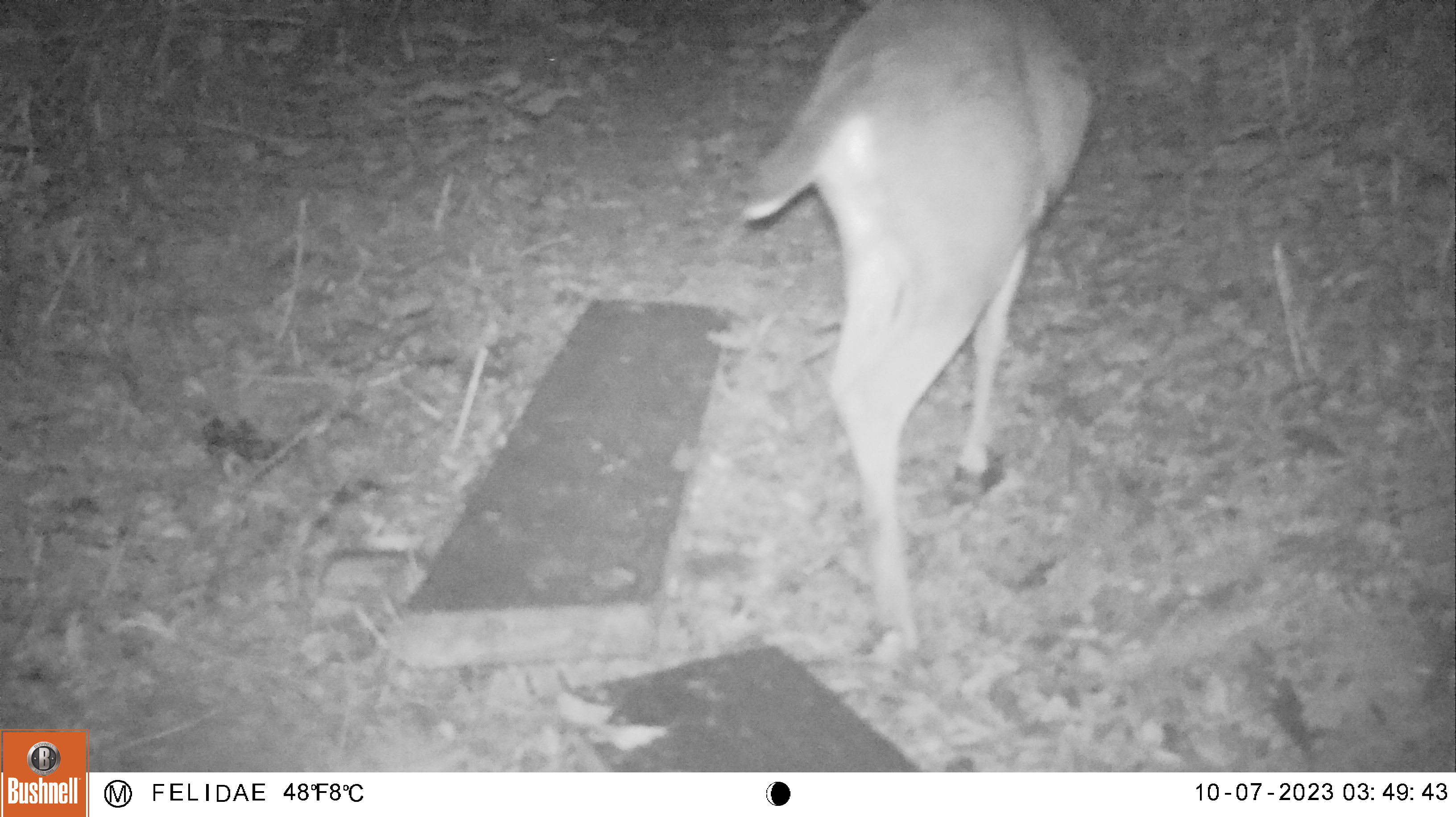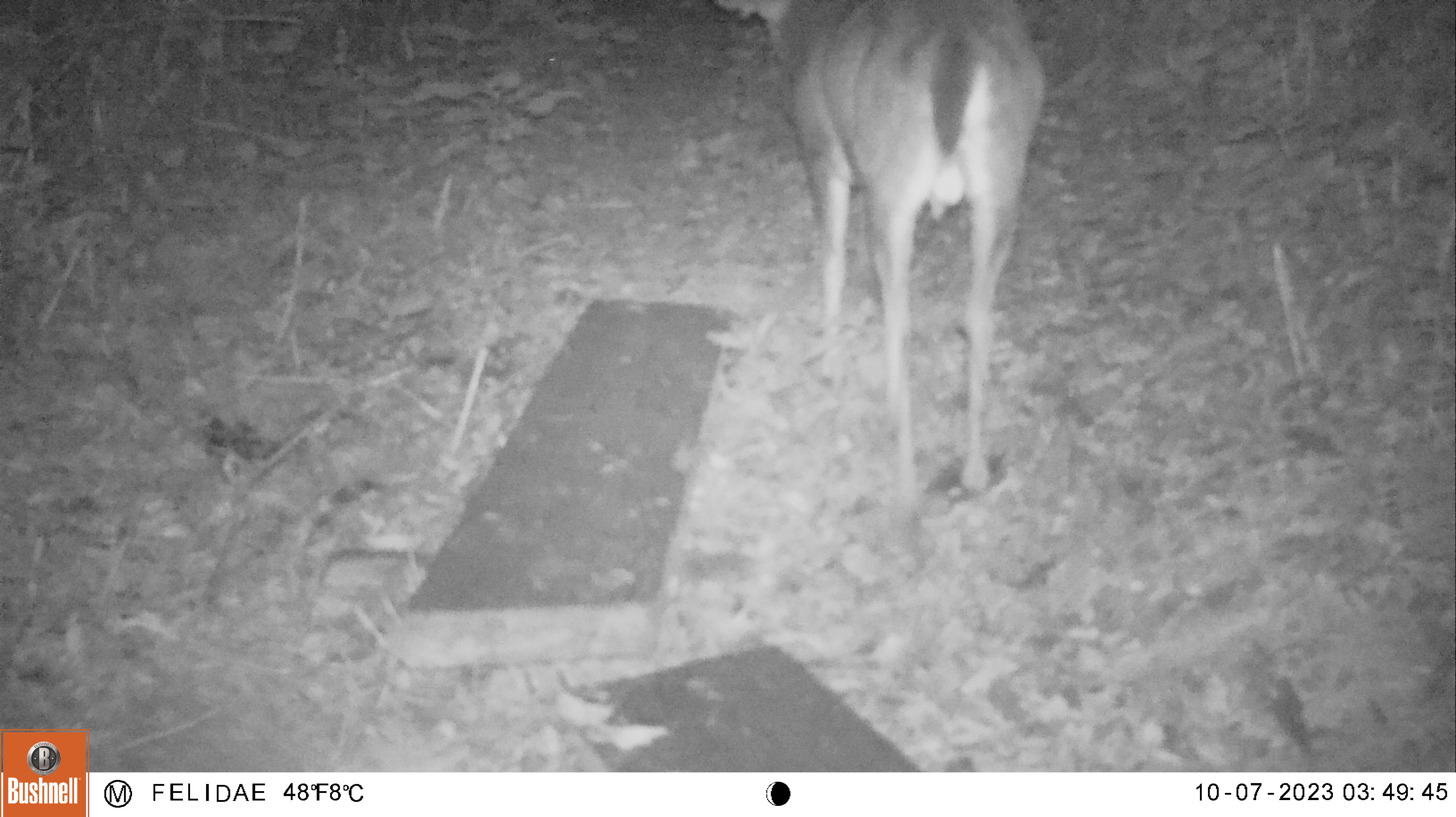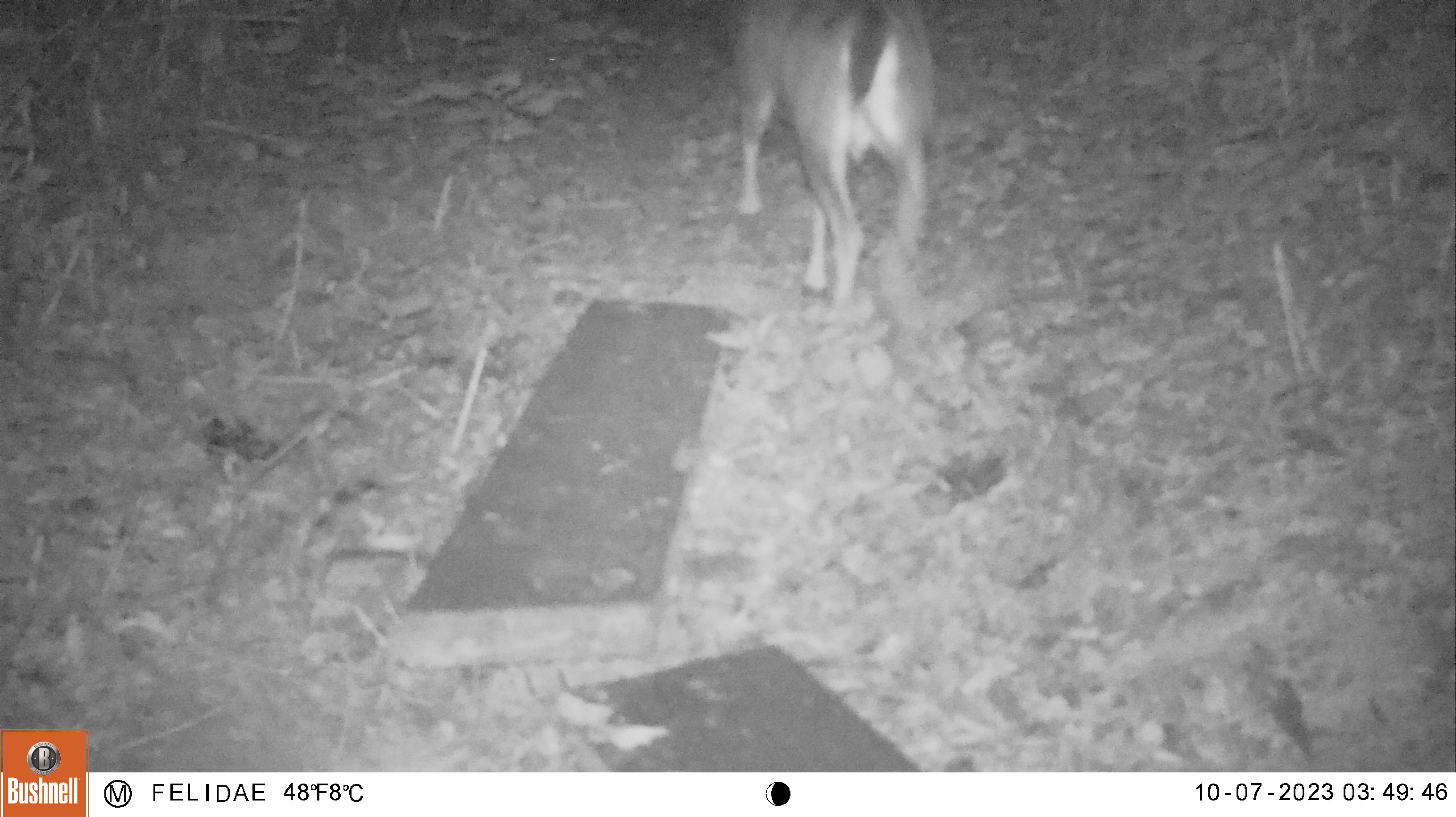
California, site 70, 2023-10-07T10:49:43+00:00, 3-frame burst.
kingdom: Animalia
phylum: Chordata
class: Mammalia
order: Artiodactyla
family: Cervidae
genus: Odocoileus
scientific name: Odocoileus hemionus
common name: mule deer